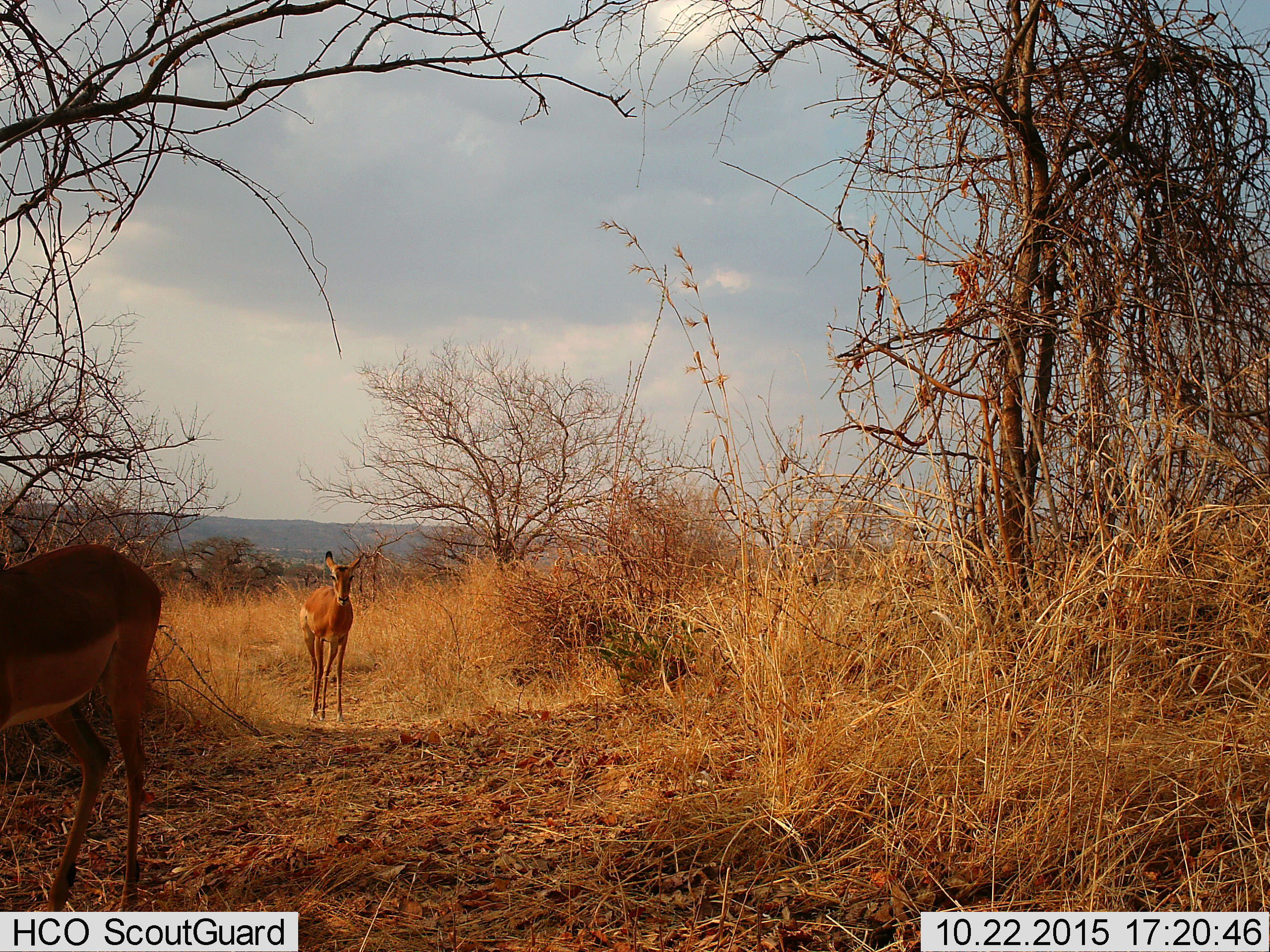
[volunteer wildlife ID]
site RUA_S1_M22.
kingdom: Animalia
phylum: Chordata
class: Mammalia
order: Artiodactyla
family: Bovidae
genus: Aepyceros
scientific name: Aepyceros melampus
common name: impala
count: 2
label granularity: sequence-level